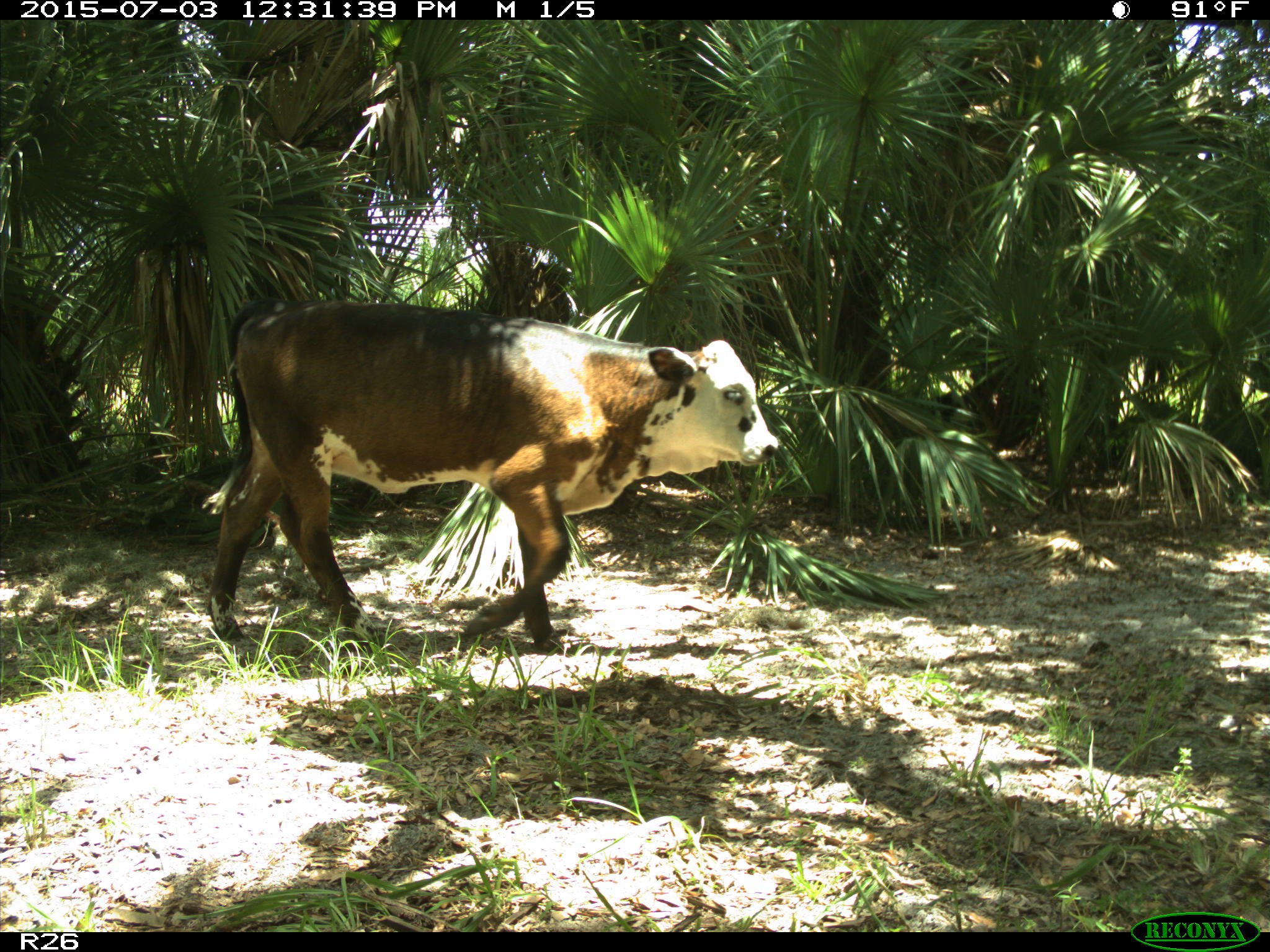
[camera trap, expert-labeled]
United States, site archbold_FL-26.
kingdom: Animalia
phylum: Chordata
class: Mammalia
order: Artiodactyla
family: Bovidae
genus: Bos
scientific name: Bos taurus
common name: domestic cow